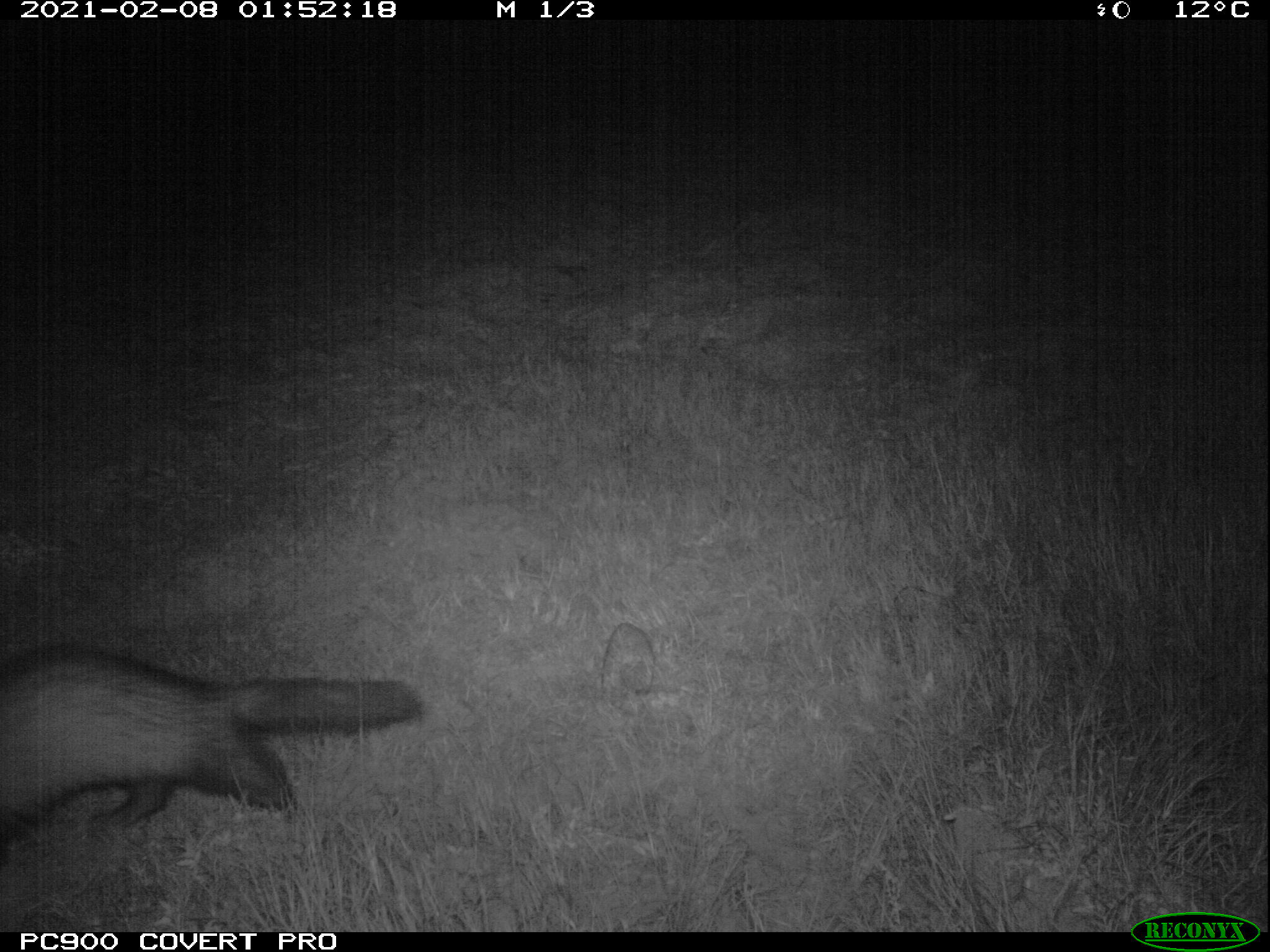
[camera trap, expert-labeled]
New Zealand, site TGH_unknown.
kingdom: Animalia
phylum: Chordata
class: Mammalia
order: Carnivora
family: Mustelidae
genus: Mustela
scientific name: Mustela furo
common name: ferret